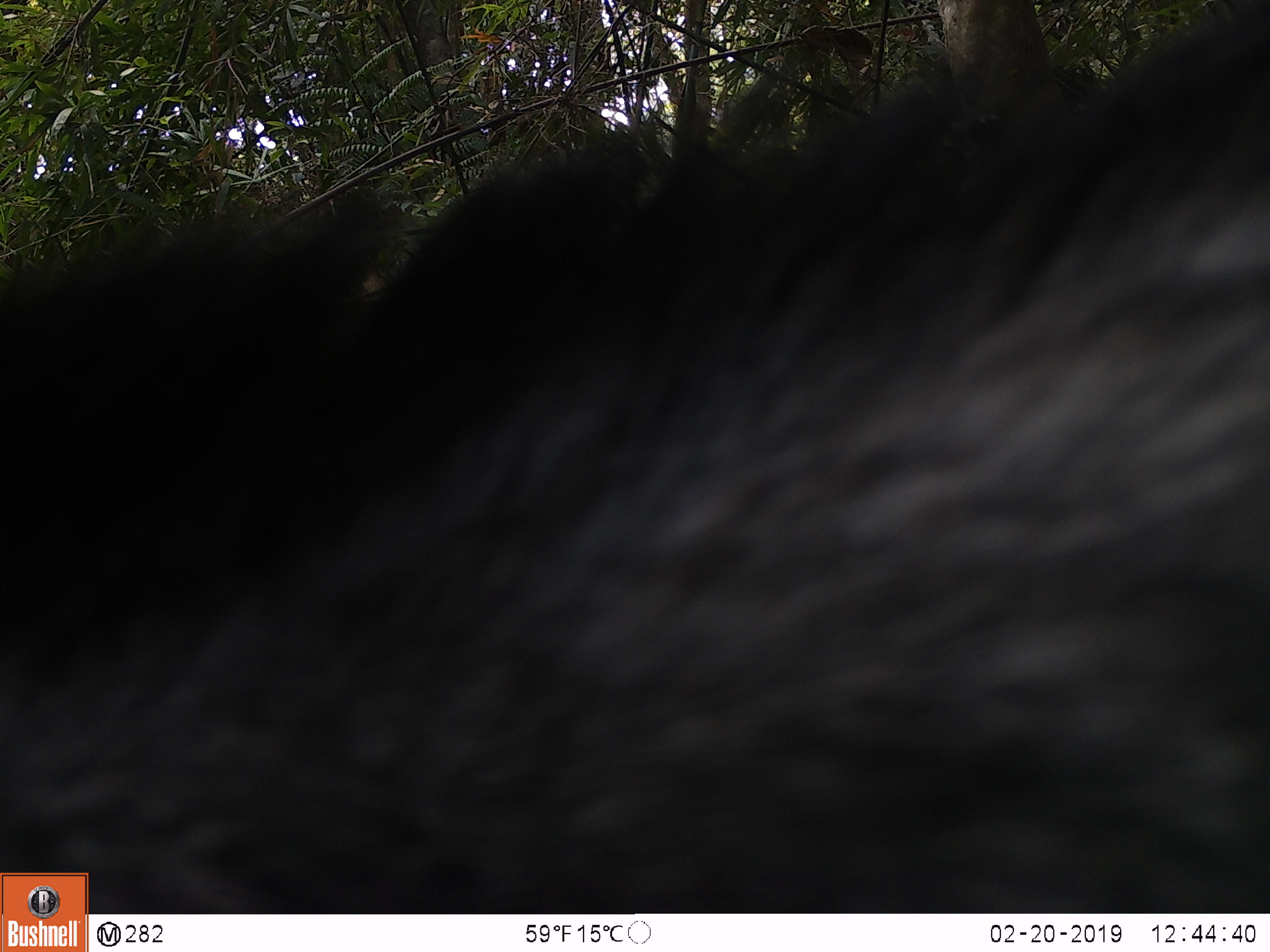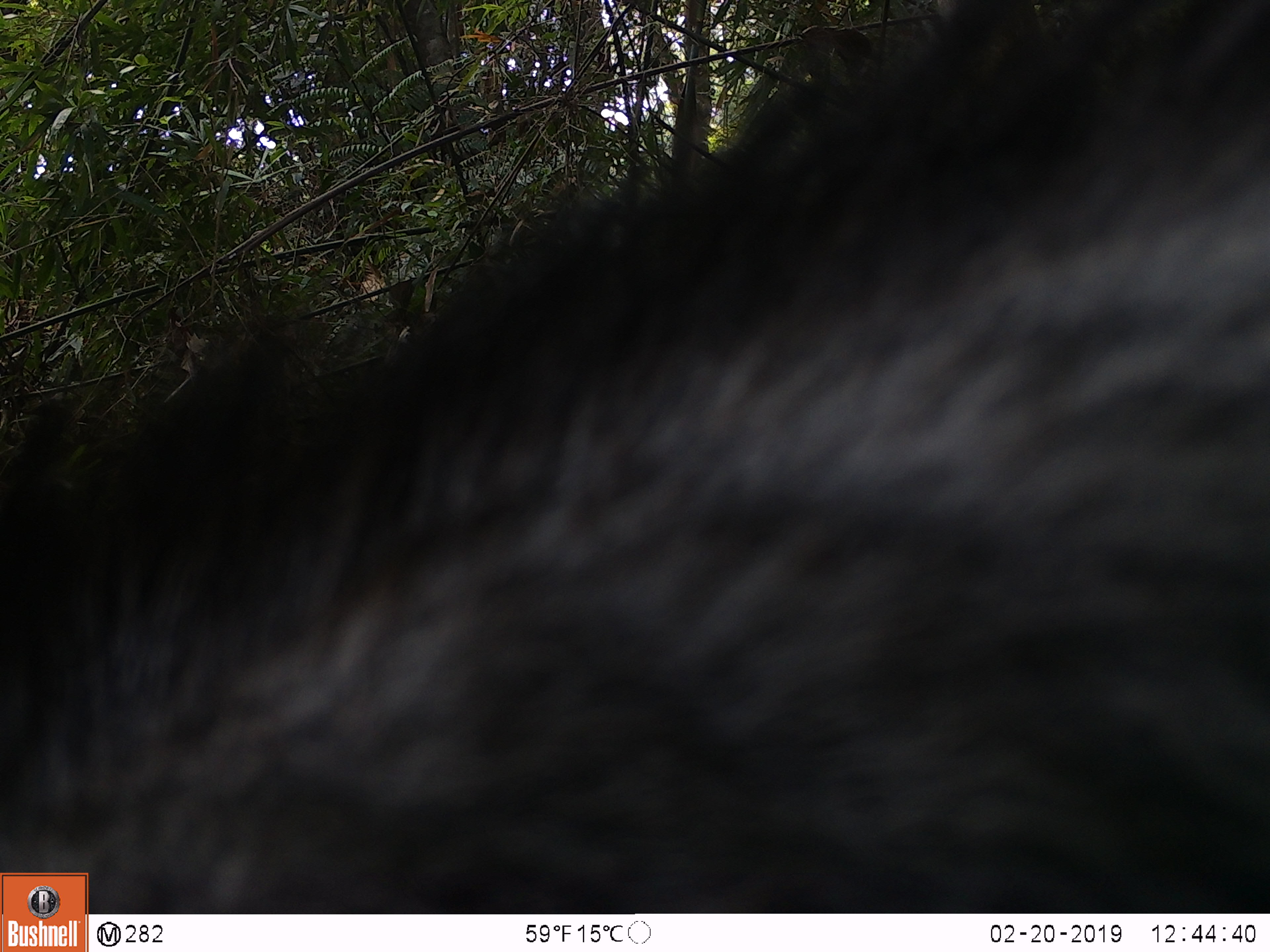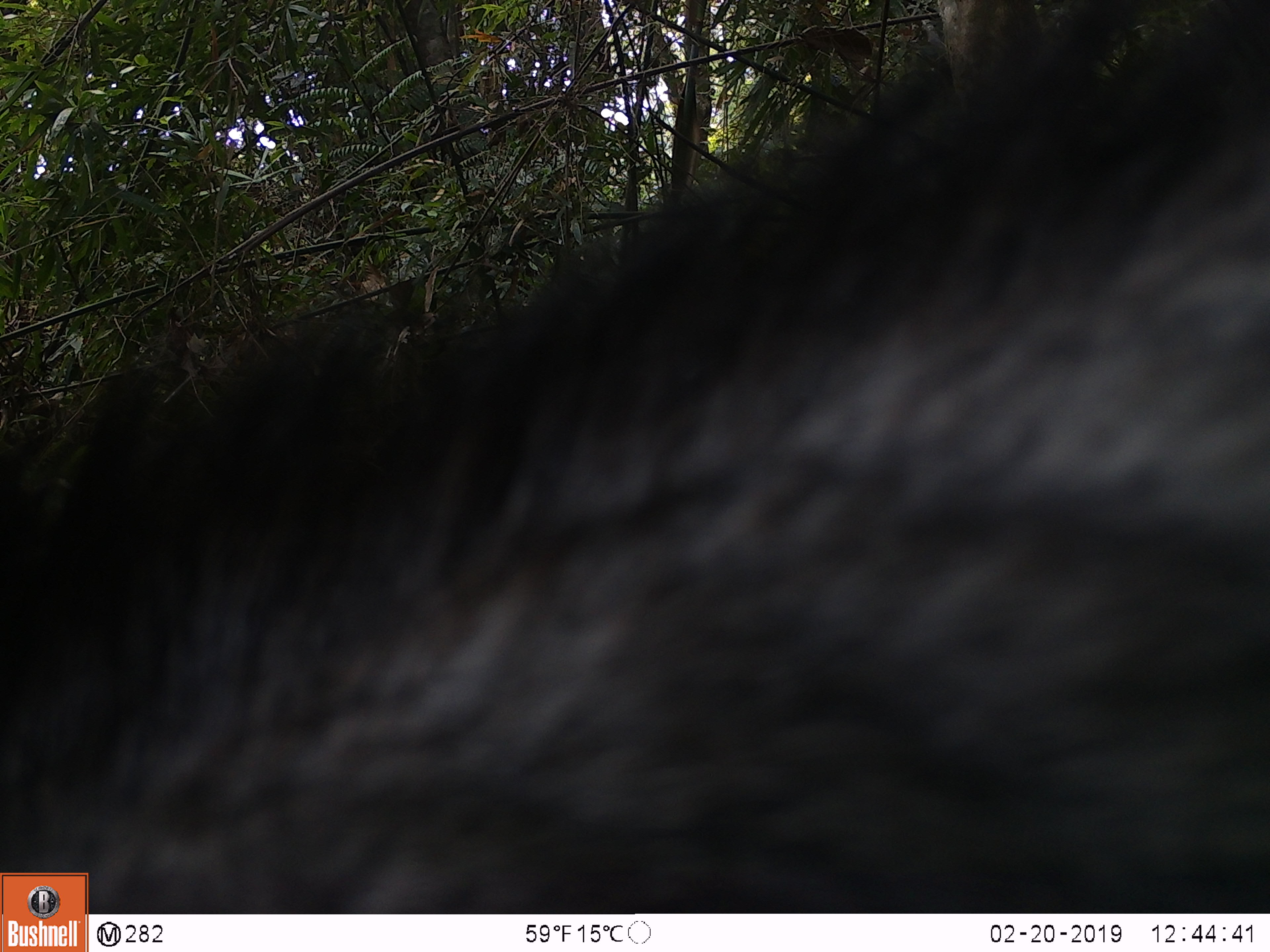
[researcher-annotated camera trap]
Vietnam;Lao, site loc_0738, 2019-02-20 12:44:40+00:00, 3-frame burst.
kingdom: Animalia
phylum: Chordata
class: Mammalia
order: Artiodactyla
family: Bovidae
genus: Capricornis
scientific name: Capricornis sumatraensis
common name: chinese serow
Chinese serow (Capricornis sumatraensis). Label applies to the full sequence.